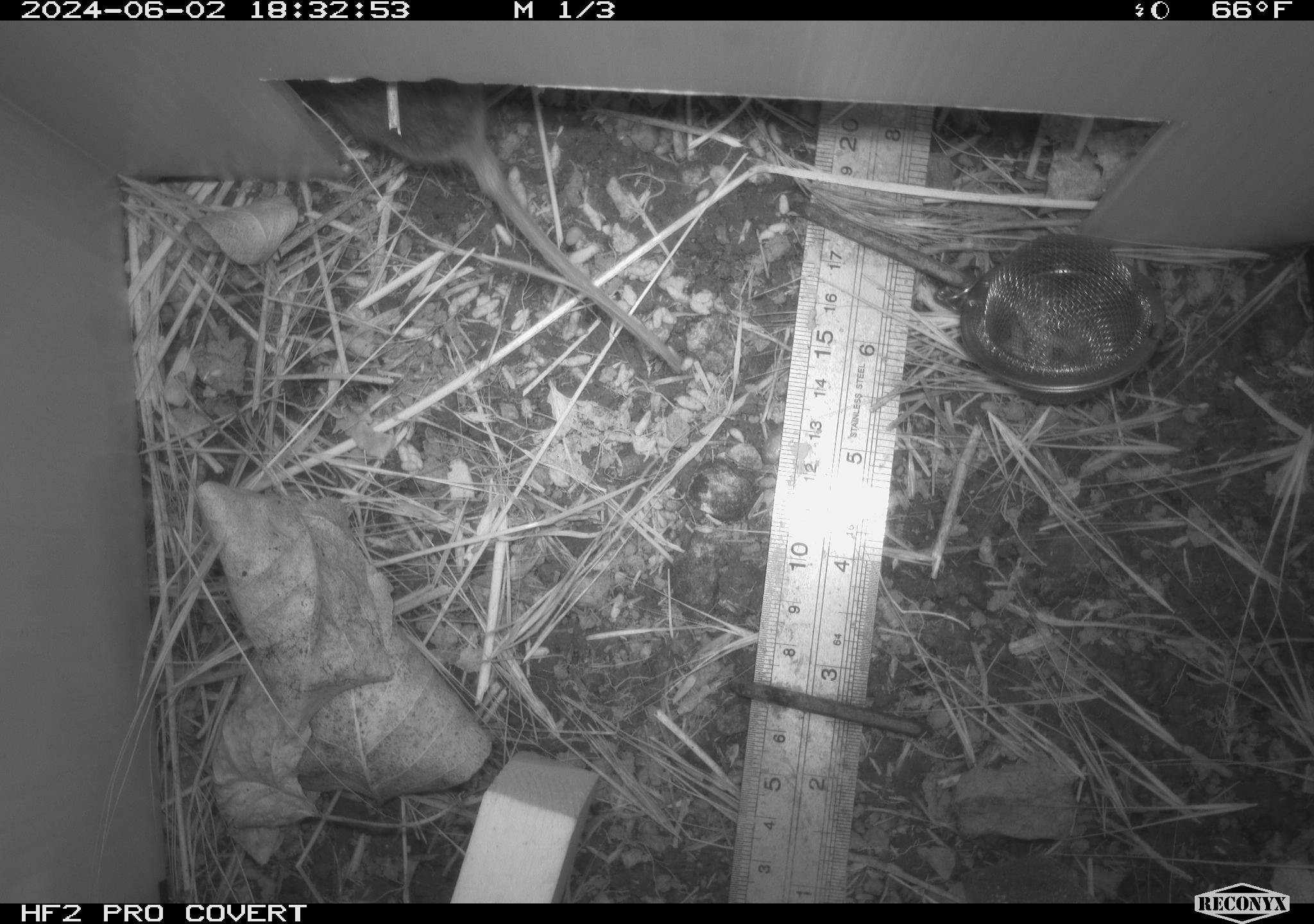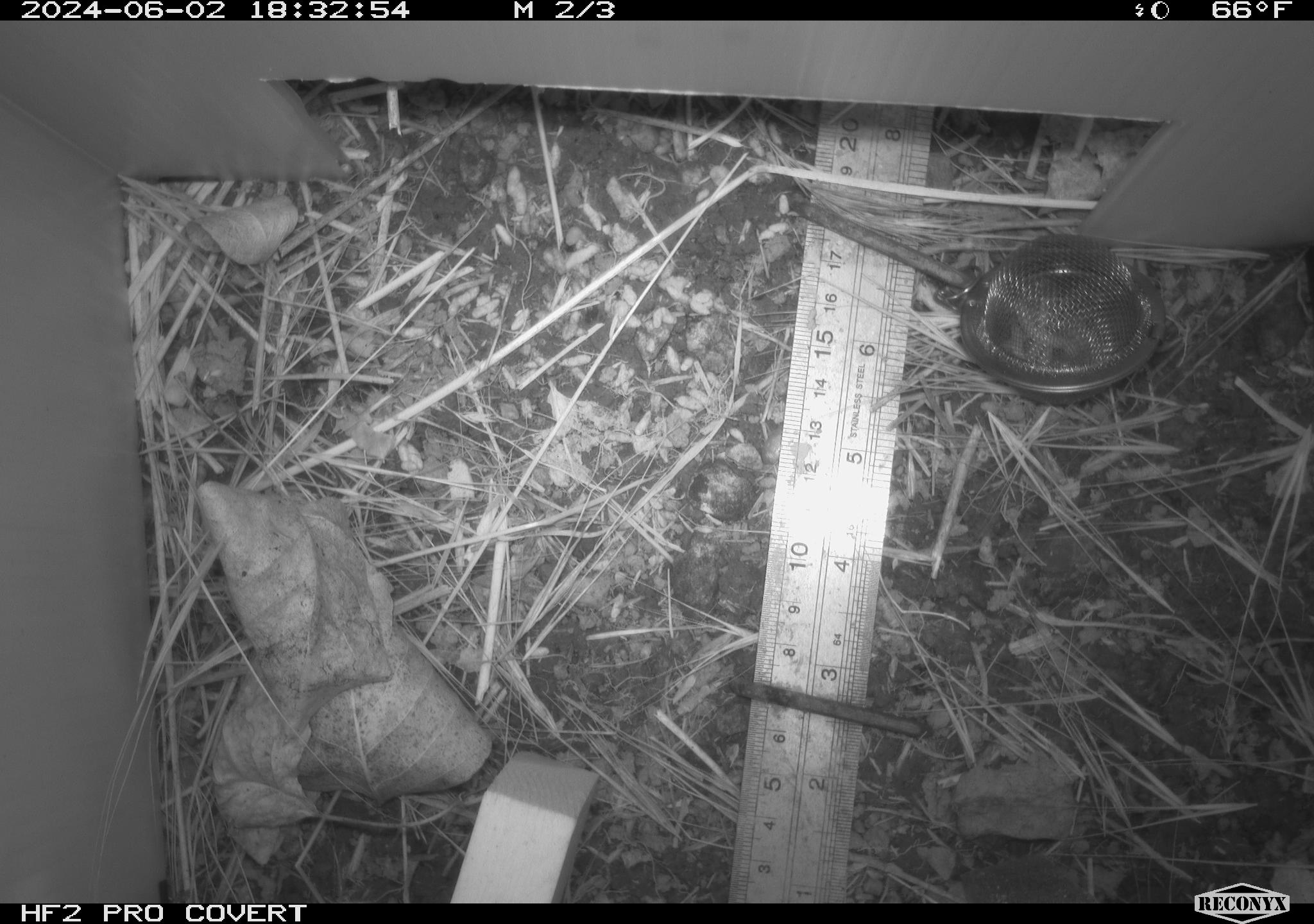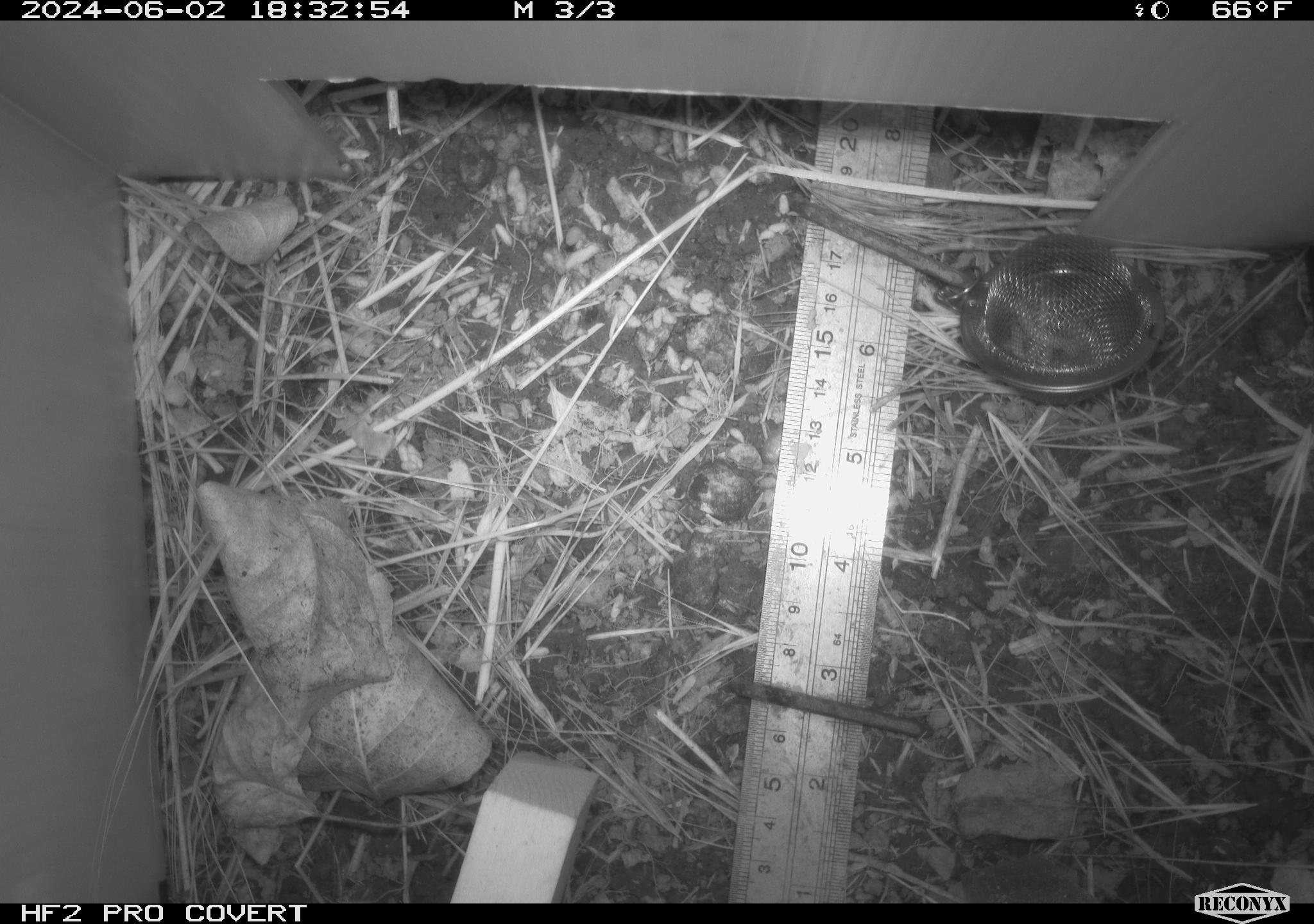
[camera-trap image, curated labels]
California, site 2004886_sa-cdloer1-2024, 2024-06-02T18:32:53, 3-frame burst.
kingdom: Animalia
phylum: Chordata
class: Mammalia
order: Rodentia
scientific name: Rodentia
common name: mouse species